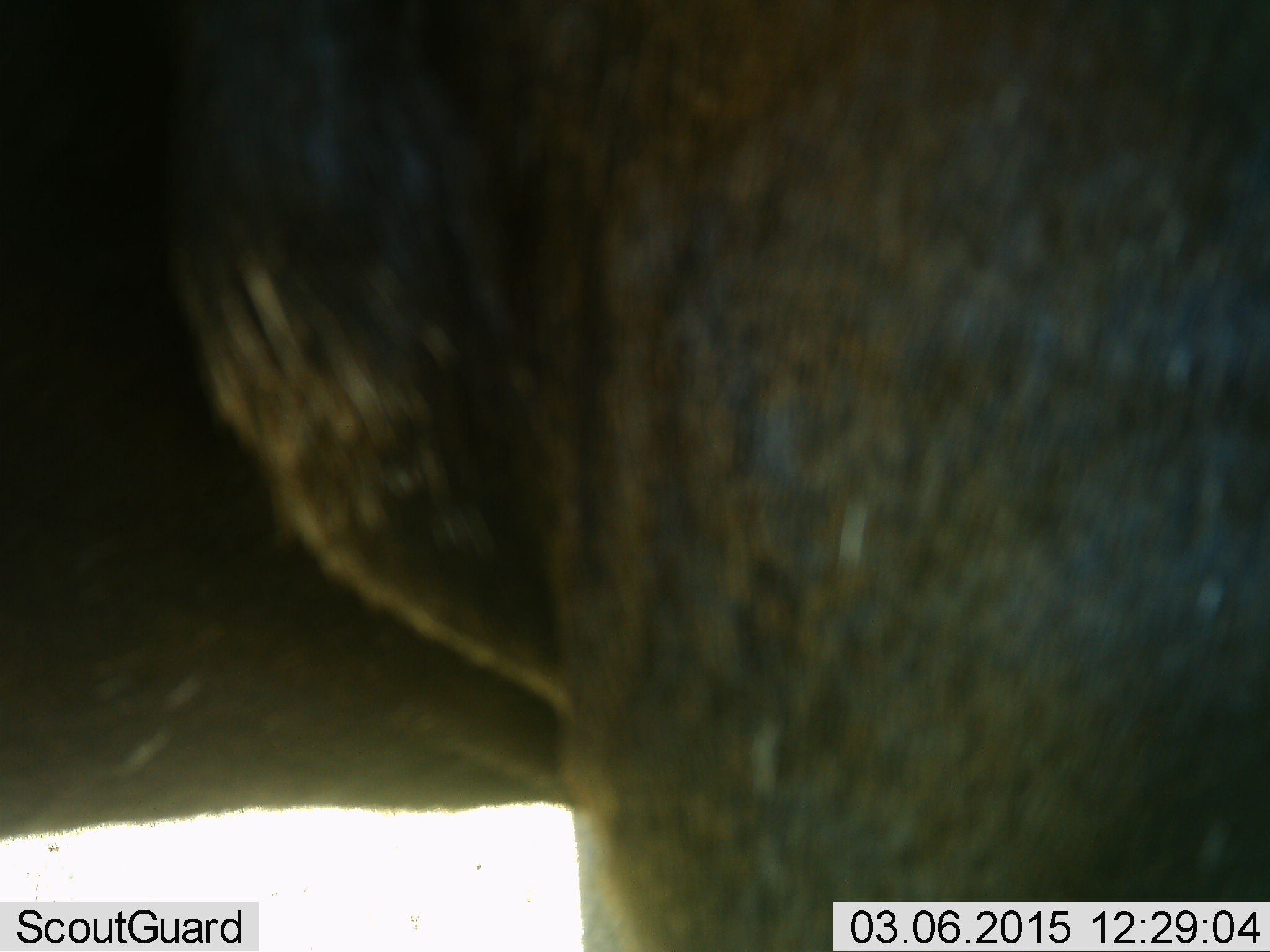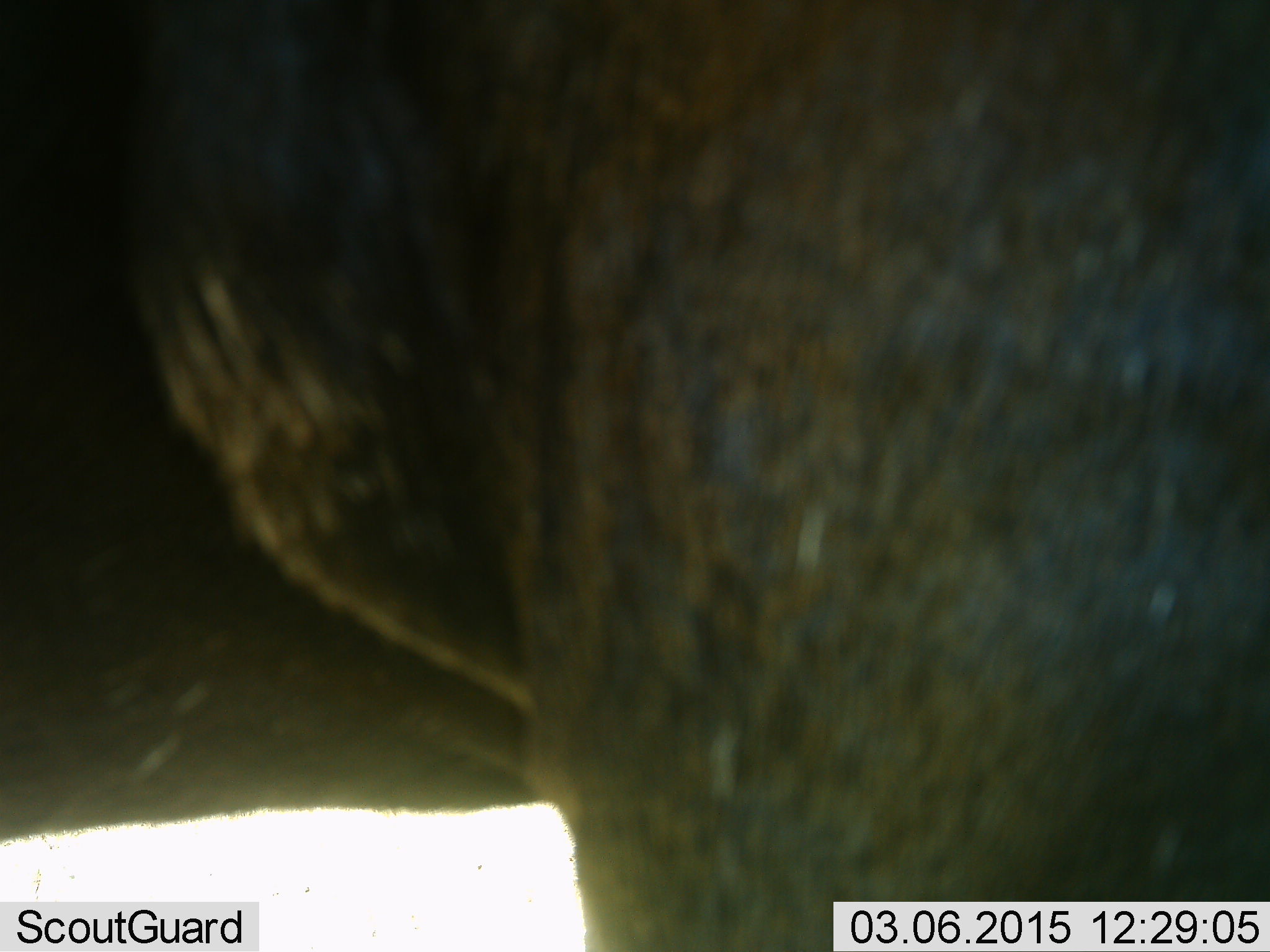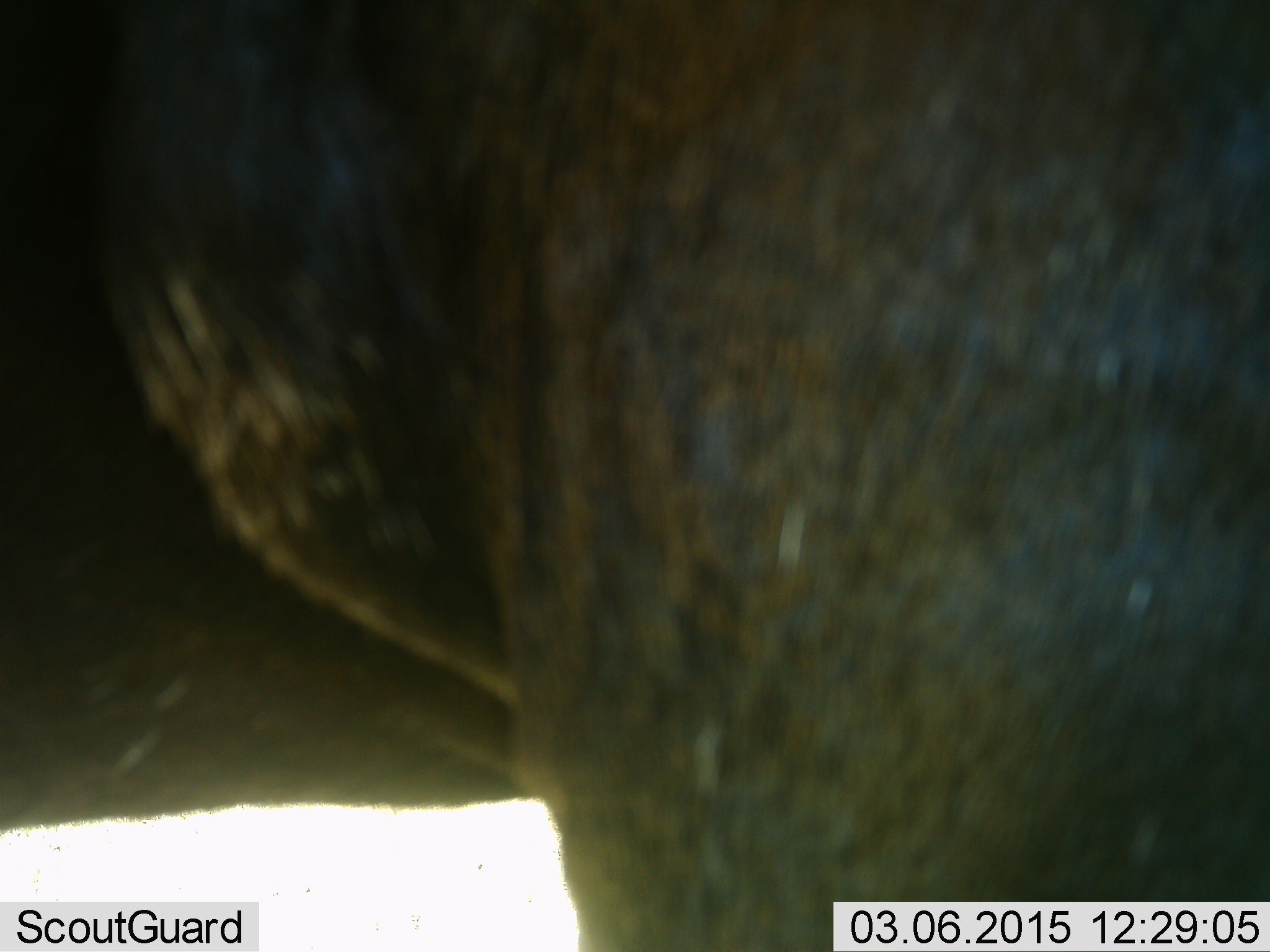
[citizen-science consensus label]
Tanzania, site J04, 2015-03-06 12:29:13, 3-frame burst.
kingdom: Animalia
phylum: Chordata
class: Mammalia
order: Artiodactyla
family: Bovidae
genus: Connochaetes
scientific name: Connochaetes taurinus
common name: blue wildebeest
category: wildebeest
Wildebeest (blue wildebeest) (Connochaetes taurinus), count 1. Behavior (volunteer vote fractions): standing 90%, resting 0%, moving 10%, interacting 0%. Young present (vote fraction): 0%. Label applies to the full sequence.